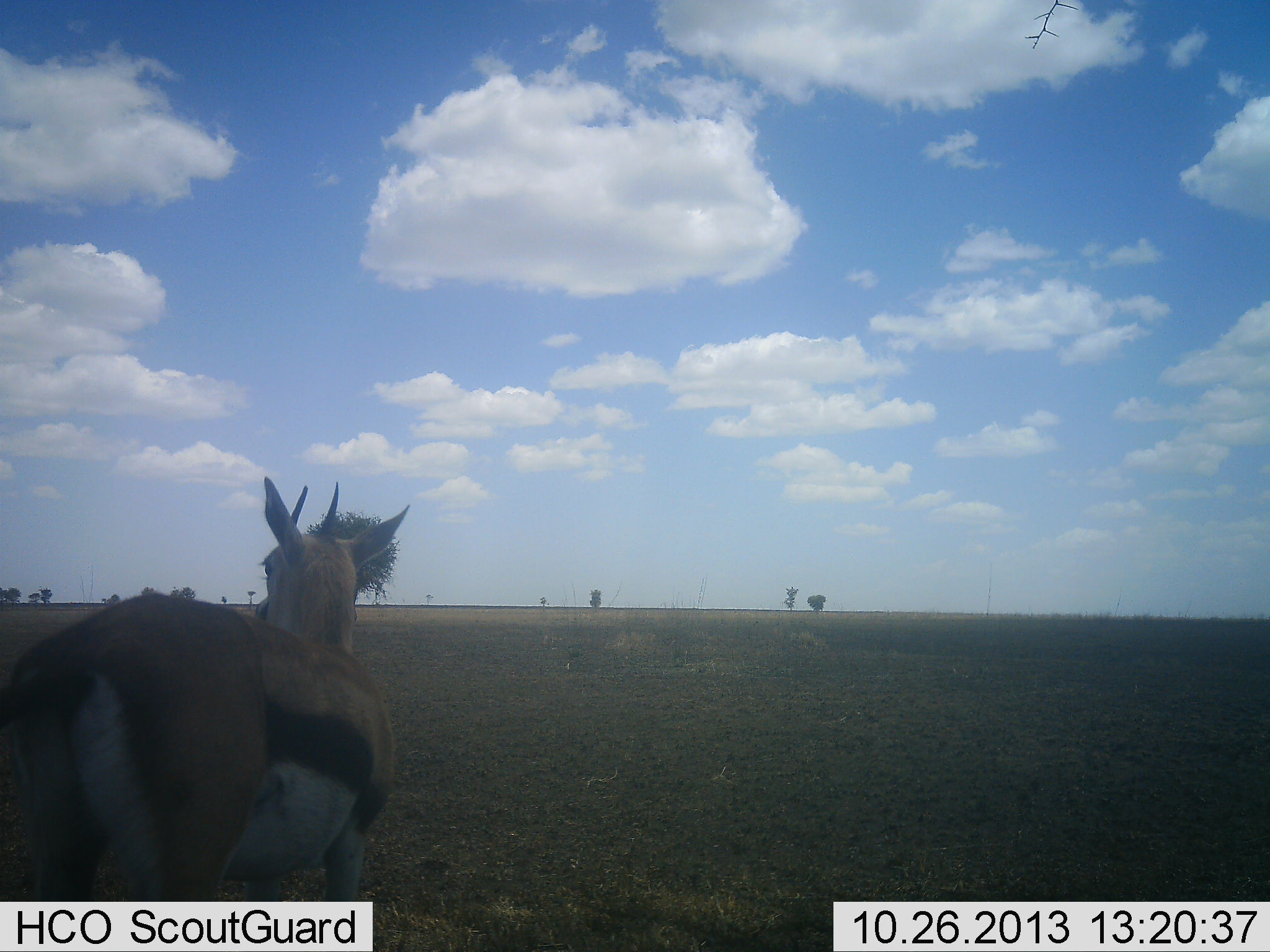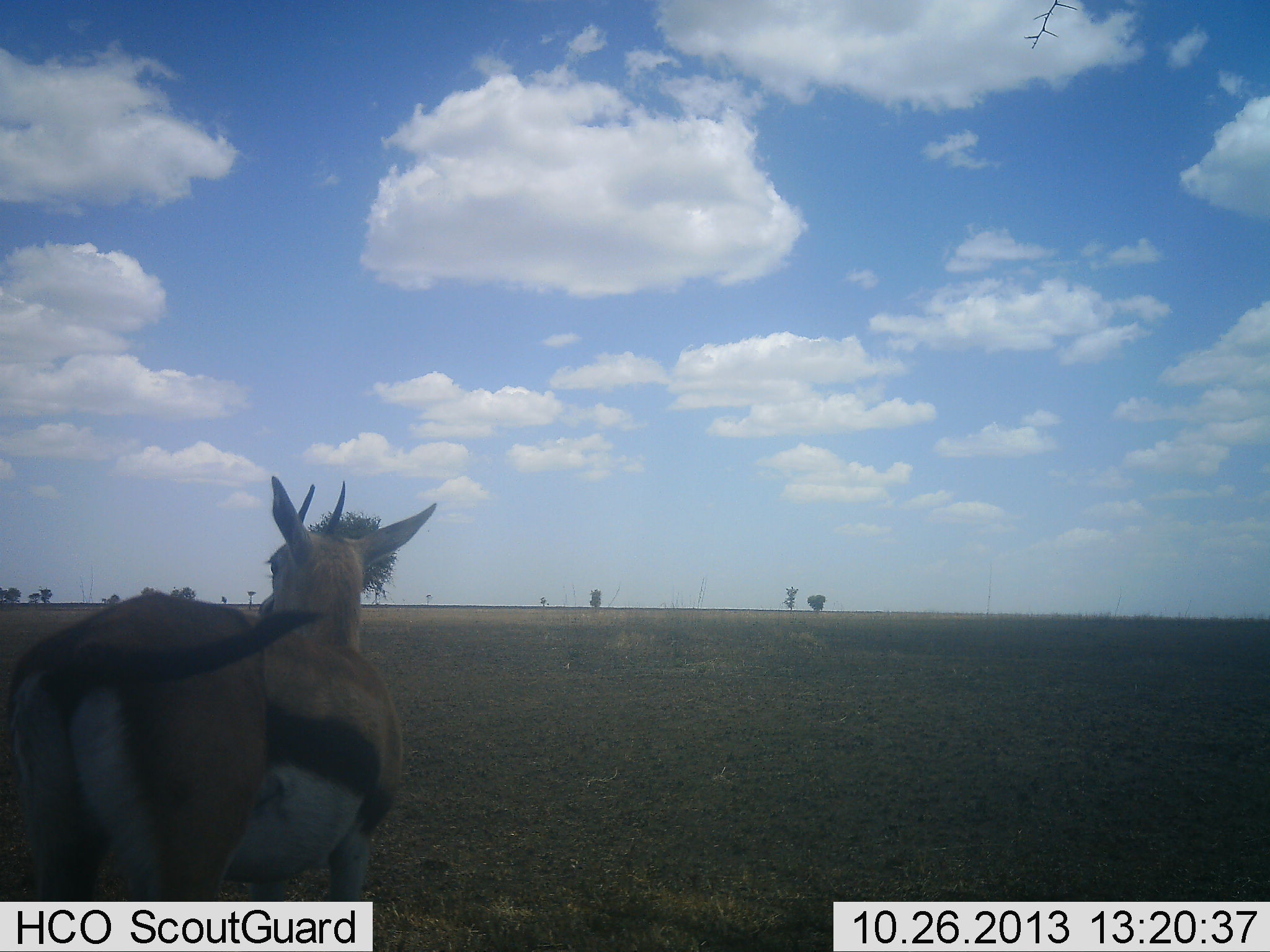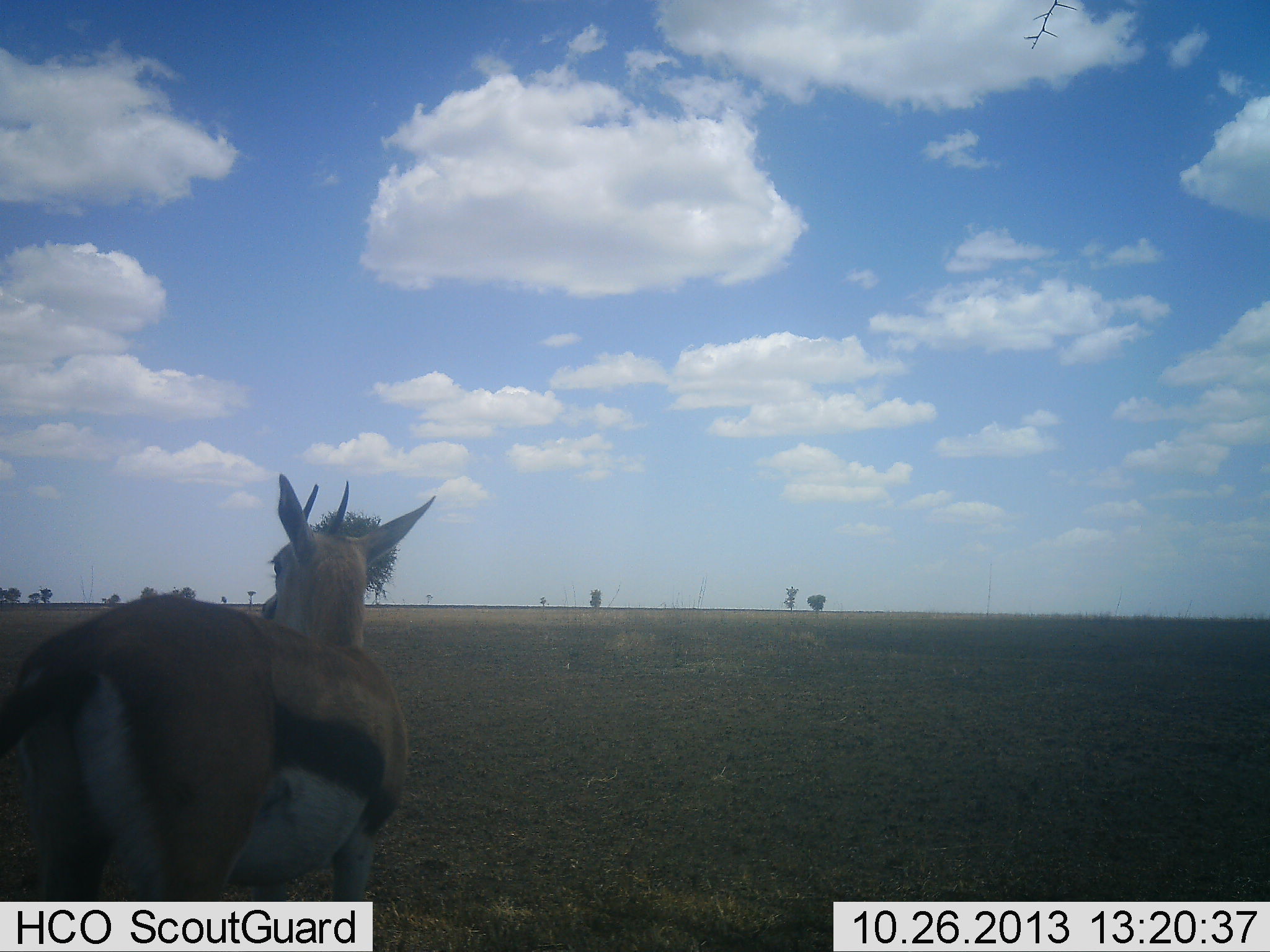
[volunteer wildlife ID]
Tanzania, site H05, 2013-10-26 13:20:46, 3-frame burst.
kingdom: Animalia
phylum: Chordata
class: Mammalia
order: Artiodactyla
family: Bovidae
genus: Eudorcas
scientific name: Eudorcas thomsonii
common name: thomson's gazelle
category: gazellethomsons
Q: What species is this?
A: Gazellethomsons (thomson's gazelle) (Eudorcas thomsonii).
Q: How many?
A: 1.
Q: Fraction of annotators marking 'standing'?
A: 100%.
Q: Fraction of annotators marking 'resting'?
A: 0%.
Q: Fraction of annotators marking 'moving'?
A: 0%.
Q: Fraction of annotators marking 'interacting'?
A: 0%.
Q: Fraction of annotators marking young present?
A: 0%.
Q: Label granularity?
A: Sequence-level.